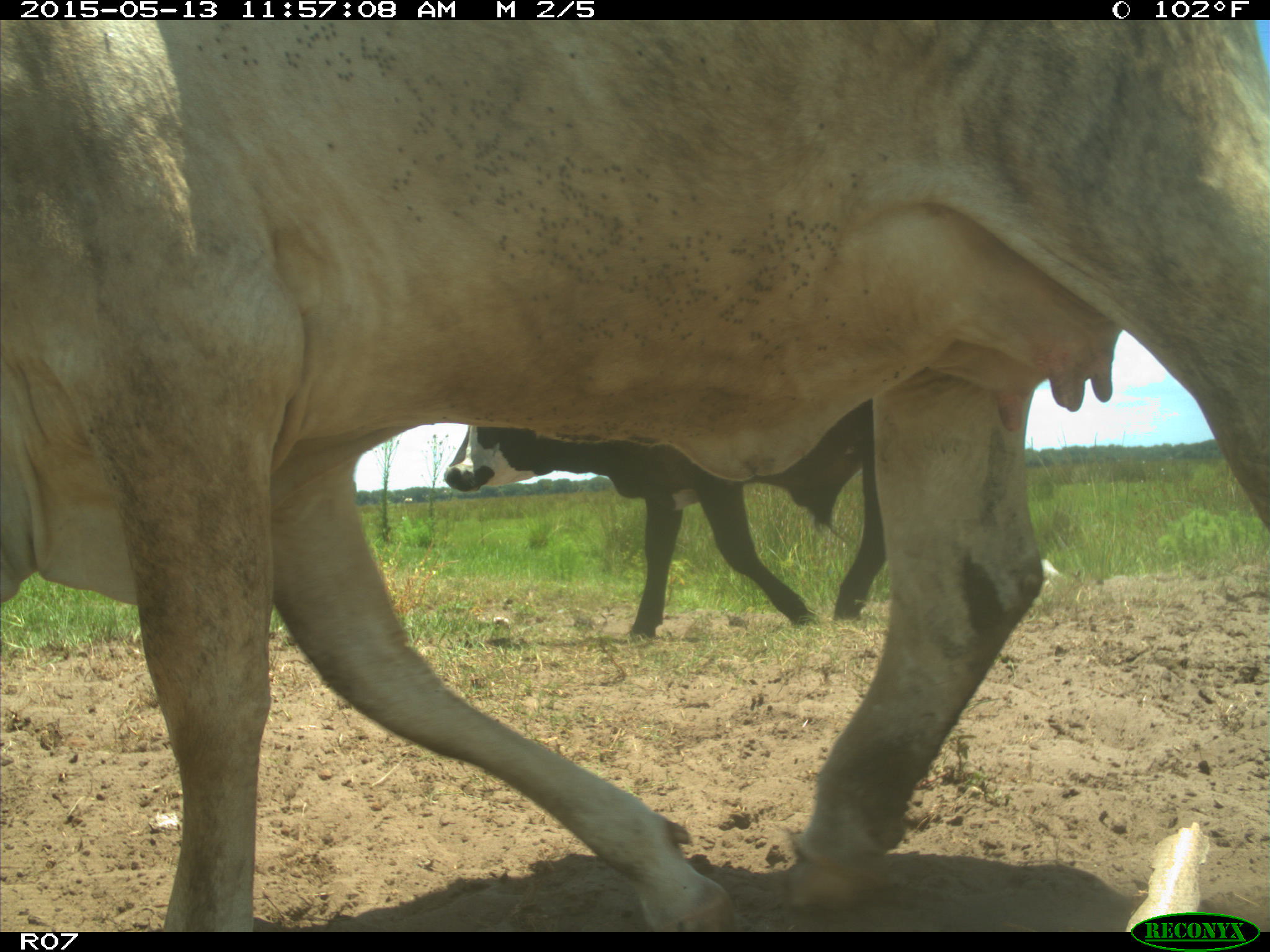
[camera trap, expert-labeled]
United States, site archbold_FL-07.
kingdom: Animalia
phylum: Chordata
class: Mammalia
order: Artiodactyla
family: Bovidae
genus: Bos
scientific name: Bos taurus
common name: domestic cow